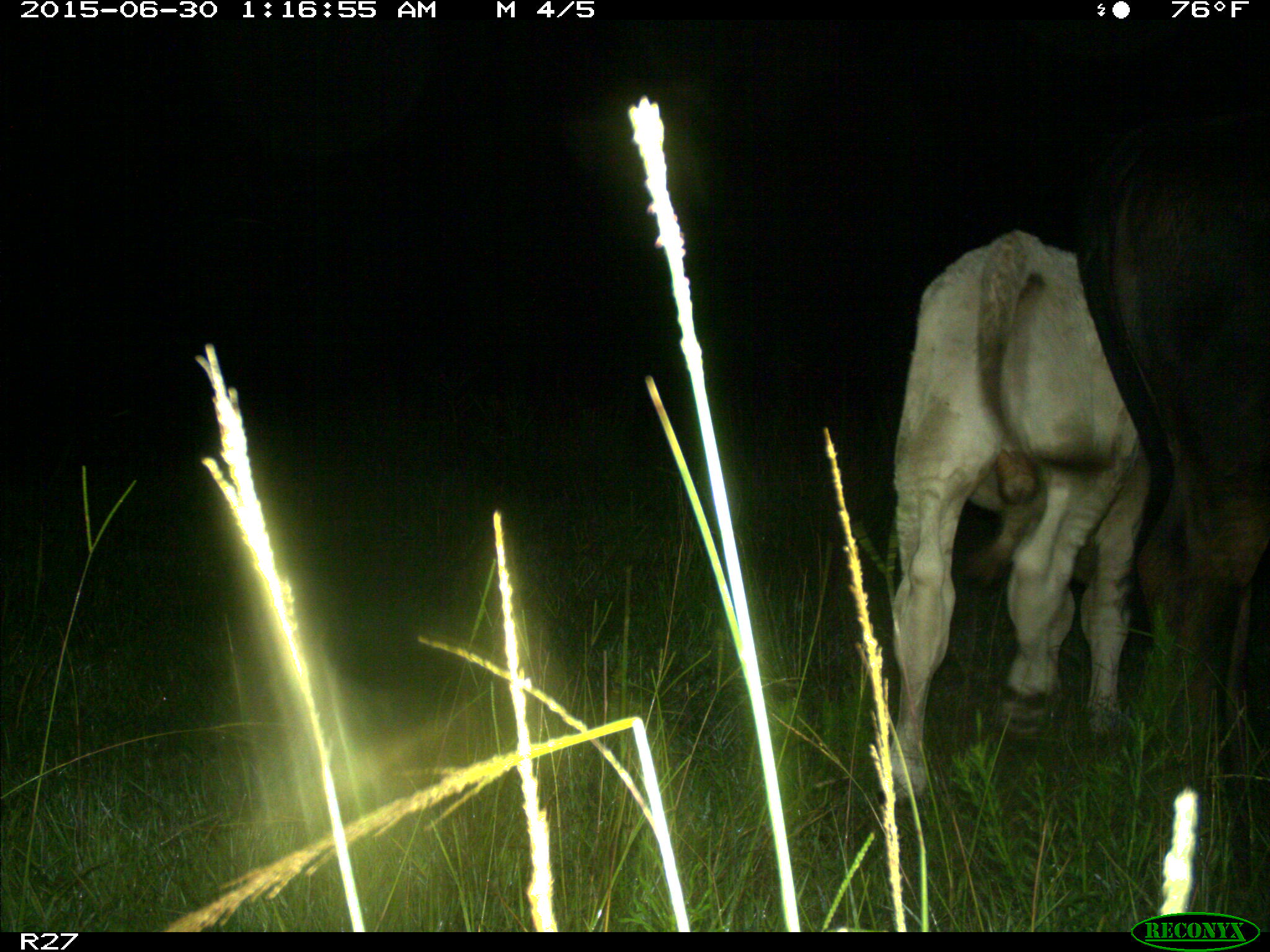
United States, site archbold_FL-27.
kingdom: Animalia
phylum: Chordata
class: Mammalia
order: Artiodactyla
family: Bovidae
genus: Bos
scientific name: Bos taurus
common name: domestic cow